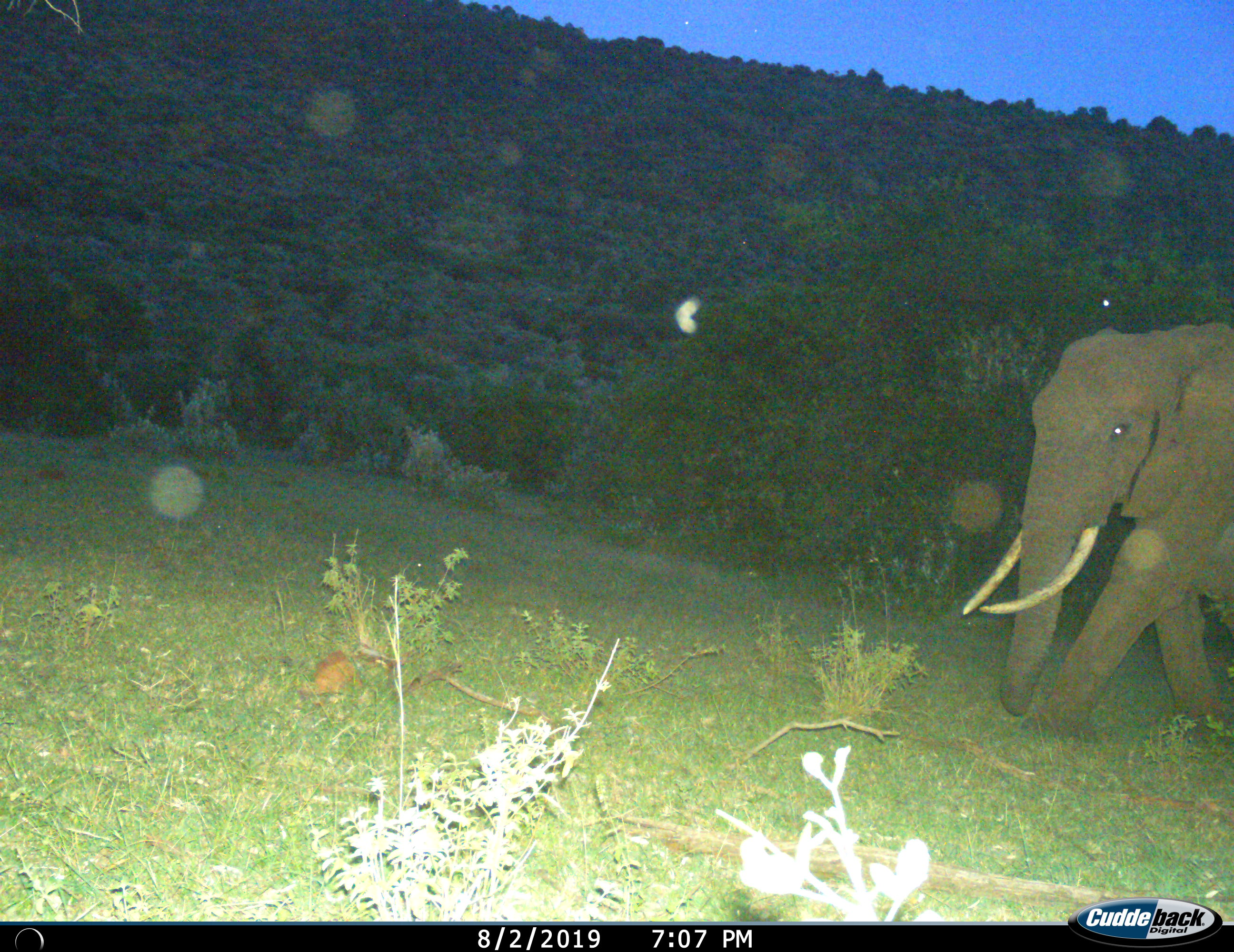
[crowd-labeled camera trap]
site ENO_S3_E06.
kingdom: Animalia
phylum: Chordata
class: Mammalia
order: Proboscidea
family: Elephantidae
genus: Loxodonta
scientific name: Loxodonta africana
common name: african bush elephant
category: elephant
Elephant (african bush elephant) (Loxodonta africana), count 1. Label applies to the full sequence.